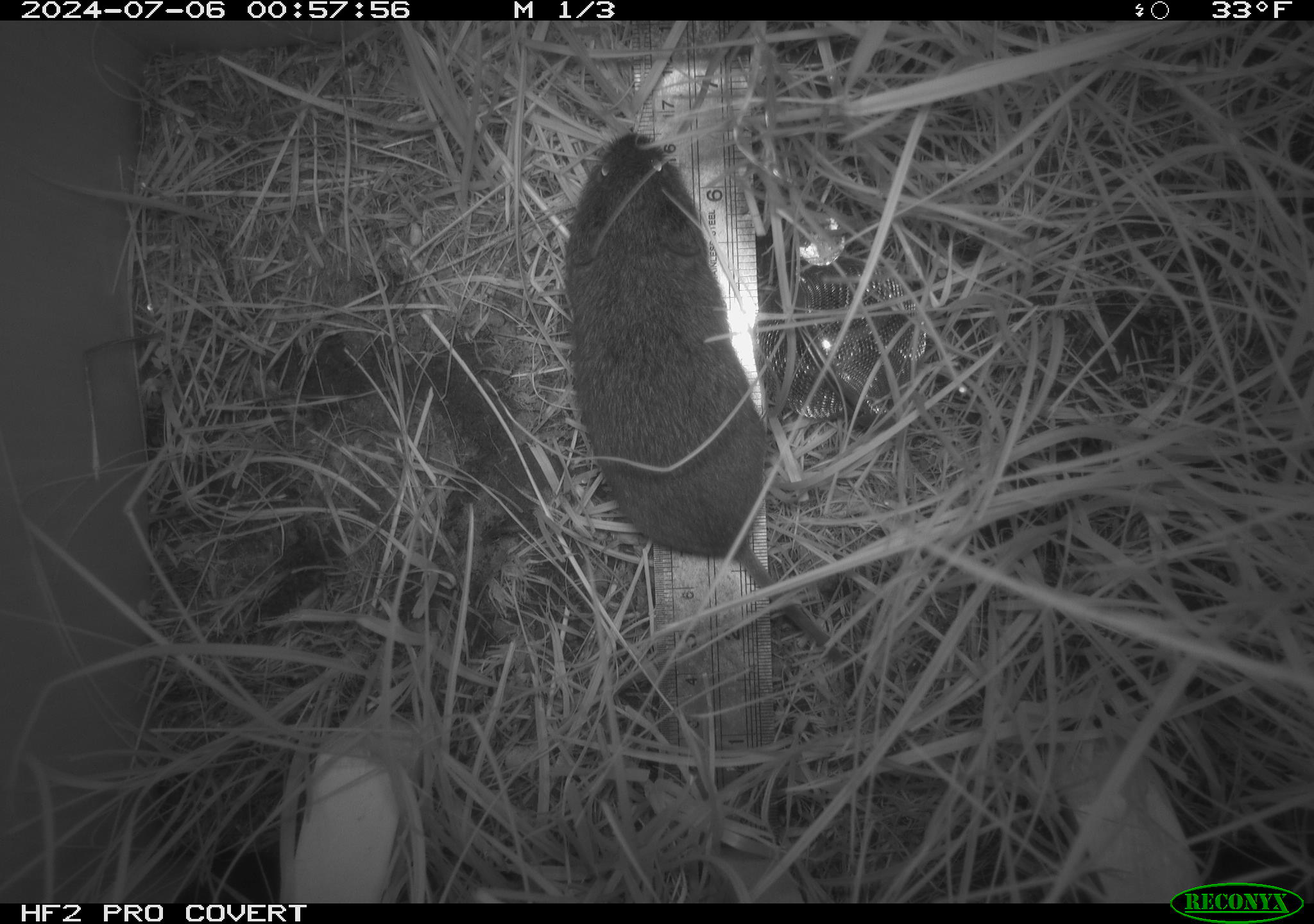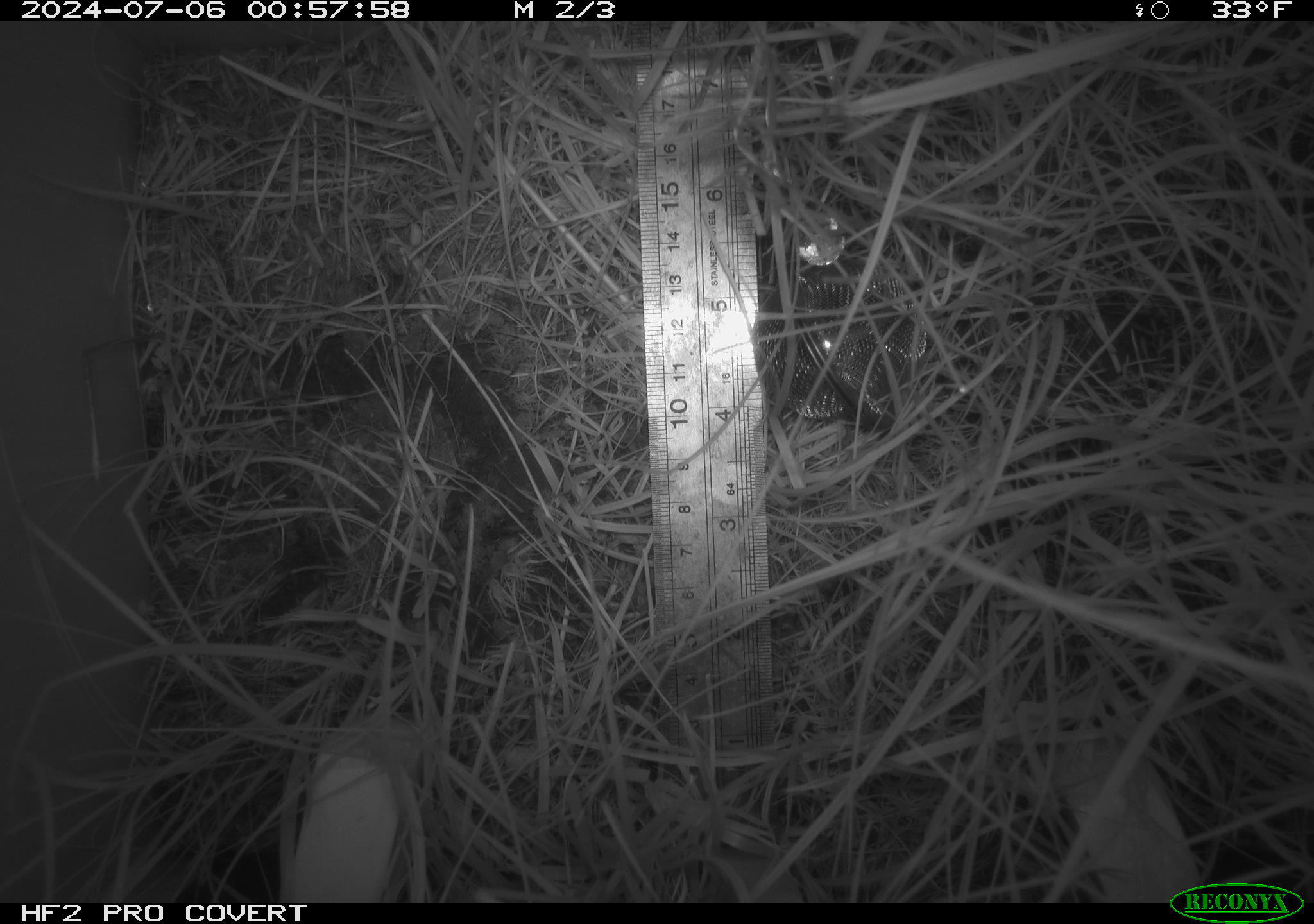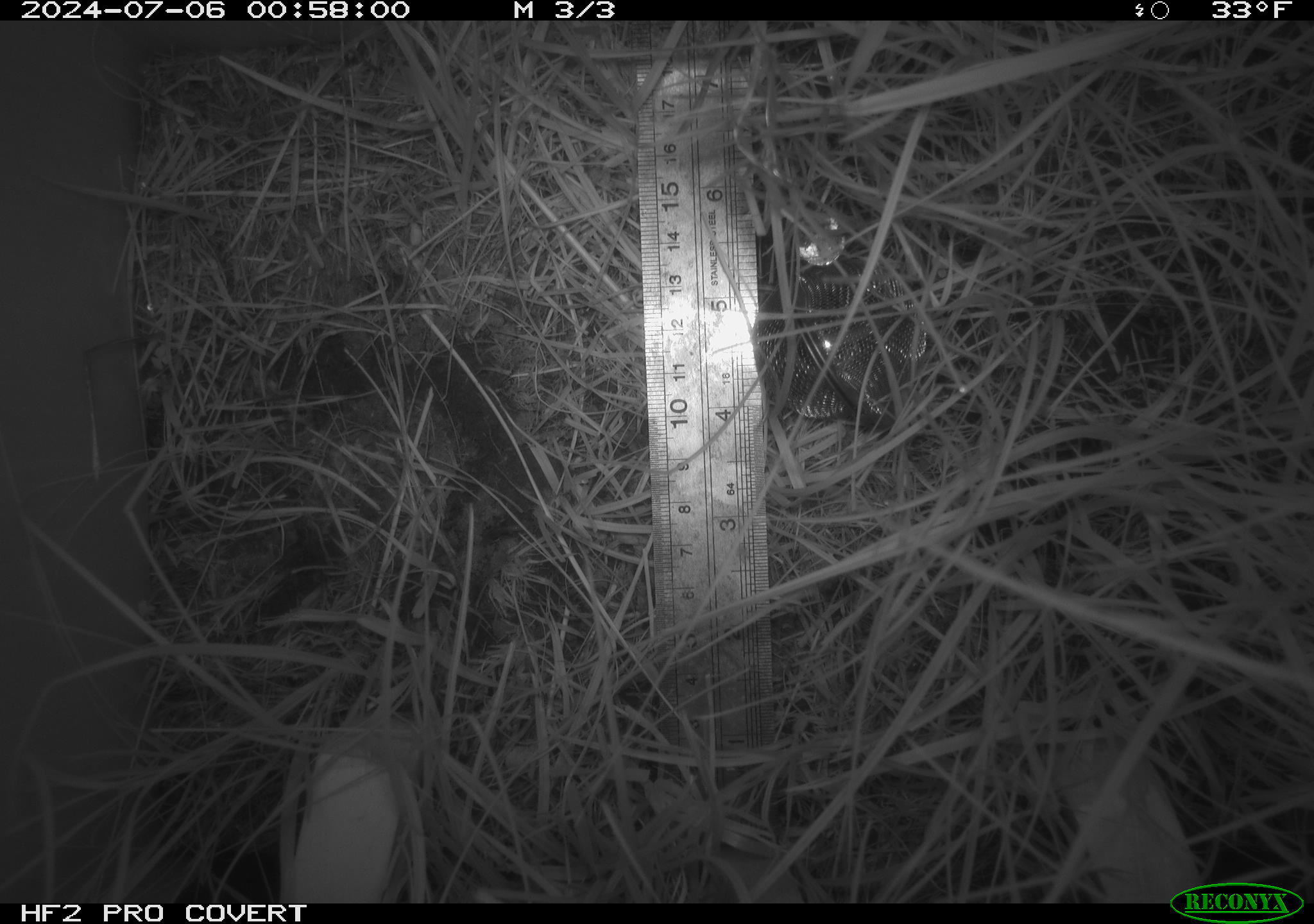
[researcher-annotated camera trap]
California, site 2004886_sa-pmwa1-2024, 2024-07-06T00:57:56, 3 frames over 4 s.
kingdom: Animalia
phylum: Chordata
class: Mammalia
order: Rodentia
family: Cricetidae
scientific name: Arvicolinae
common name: voles, lemmings, and muskrats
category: arvicolinae subfamily